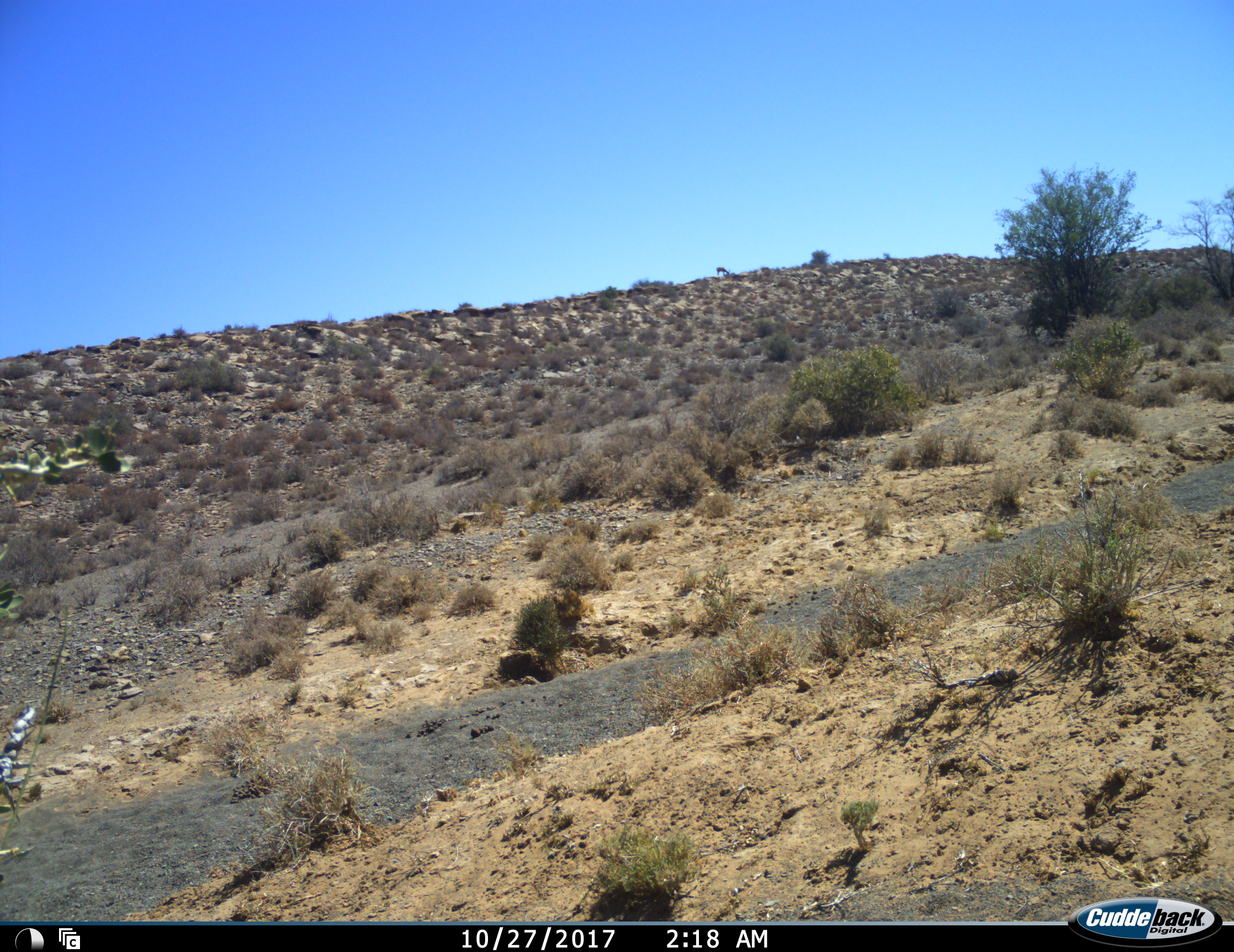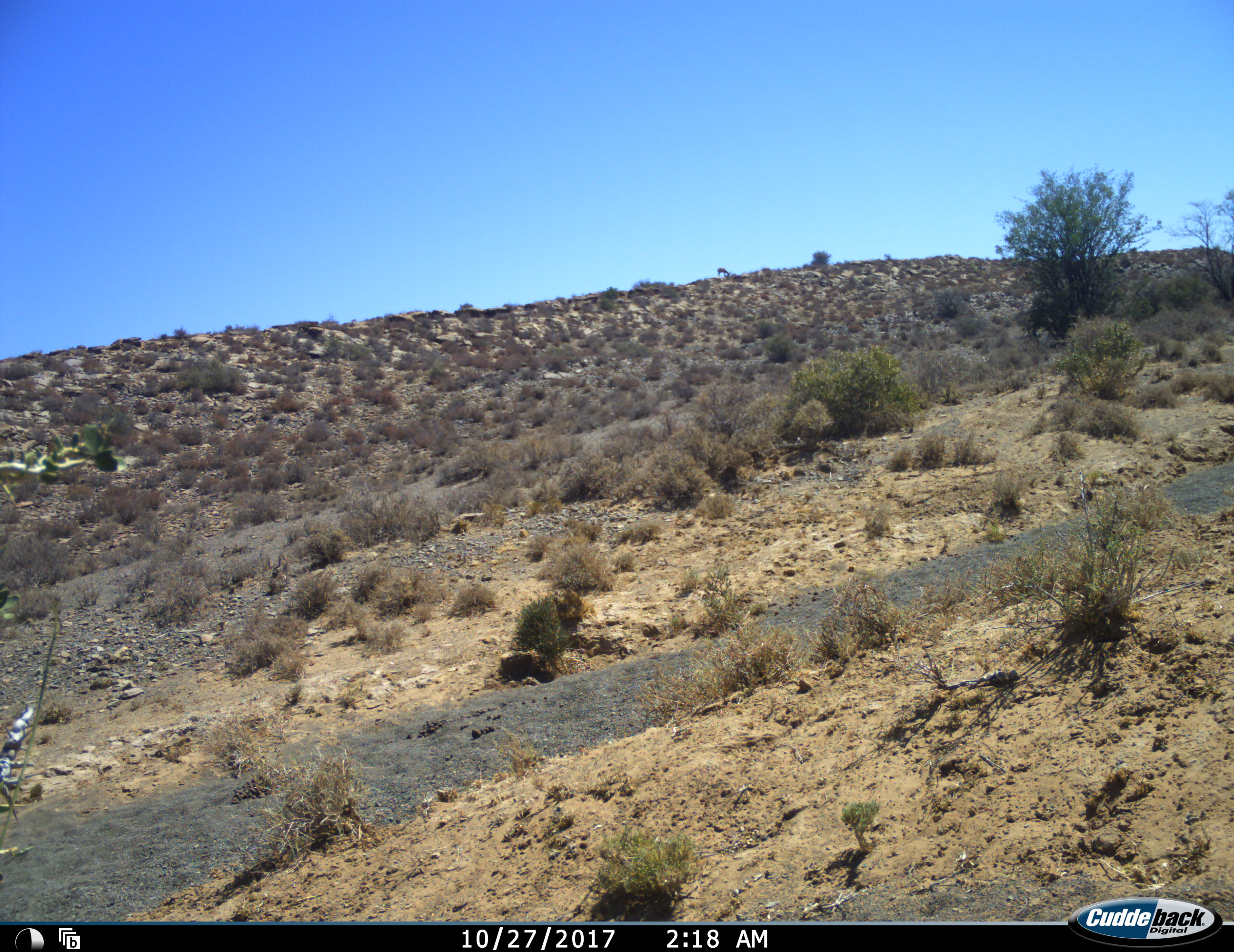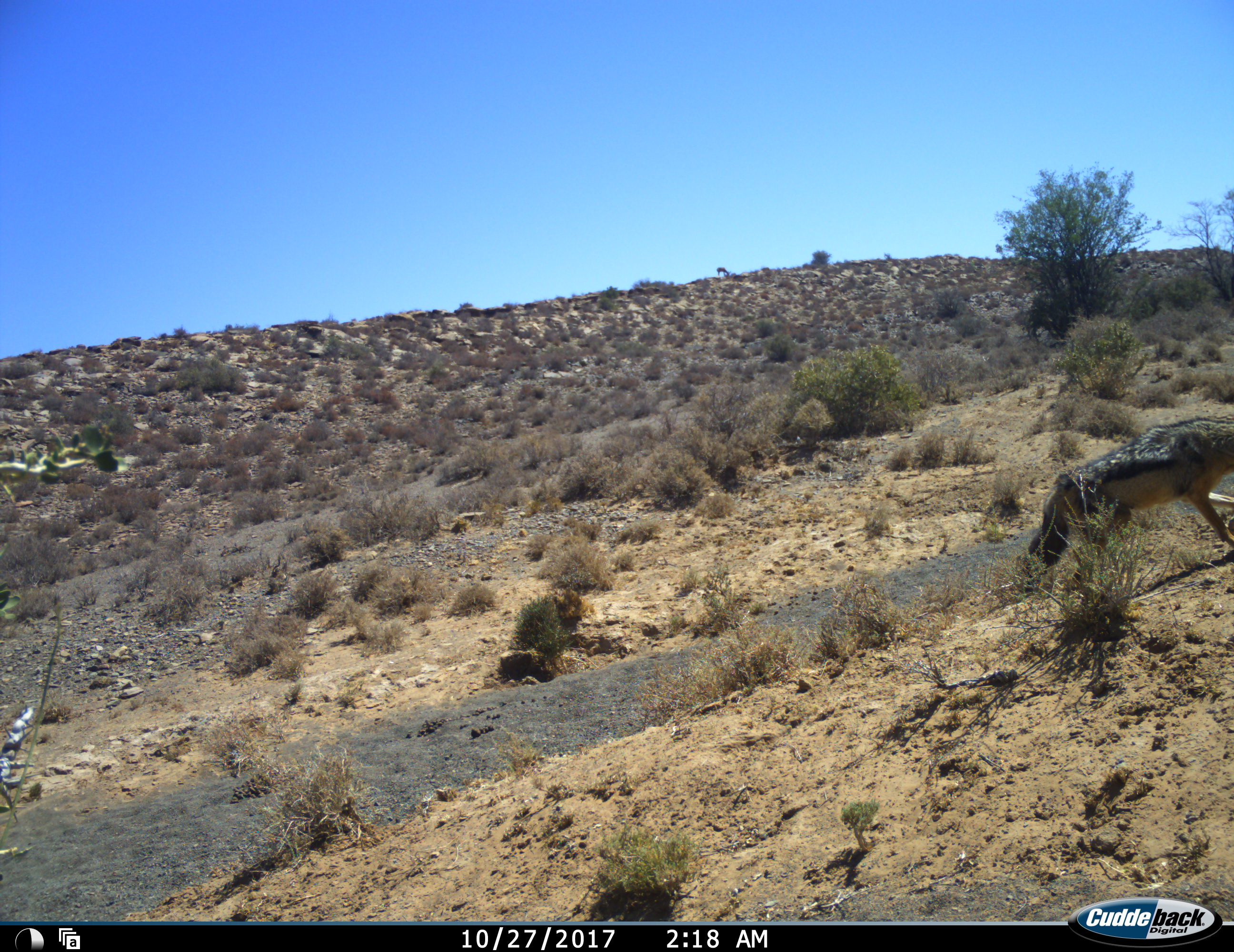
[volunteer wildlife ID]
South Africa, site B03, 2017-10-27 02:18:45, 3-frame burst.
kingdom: Animalia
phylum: Chordata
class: Mammalia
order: Carnivora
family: Canidae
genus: Lupulella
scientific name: Lupulella mesomelas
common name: black-backed jackal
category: jackalblackbacked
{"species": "jackalblackbacked (black-backed jackal) (Lupulella mesomelas)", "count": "1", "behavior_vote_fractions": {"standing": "0%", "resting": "0%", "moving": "100%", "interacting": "0%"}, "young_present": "0%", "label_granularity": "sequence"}